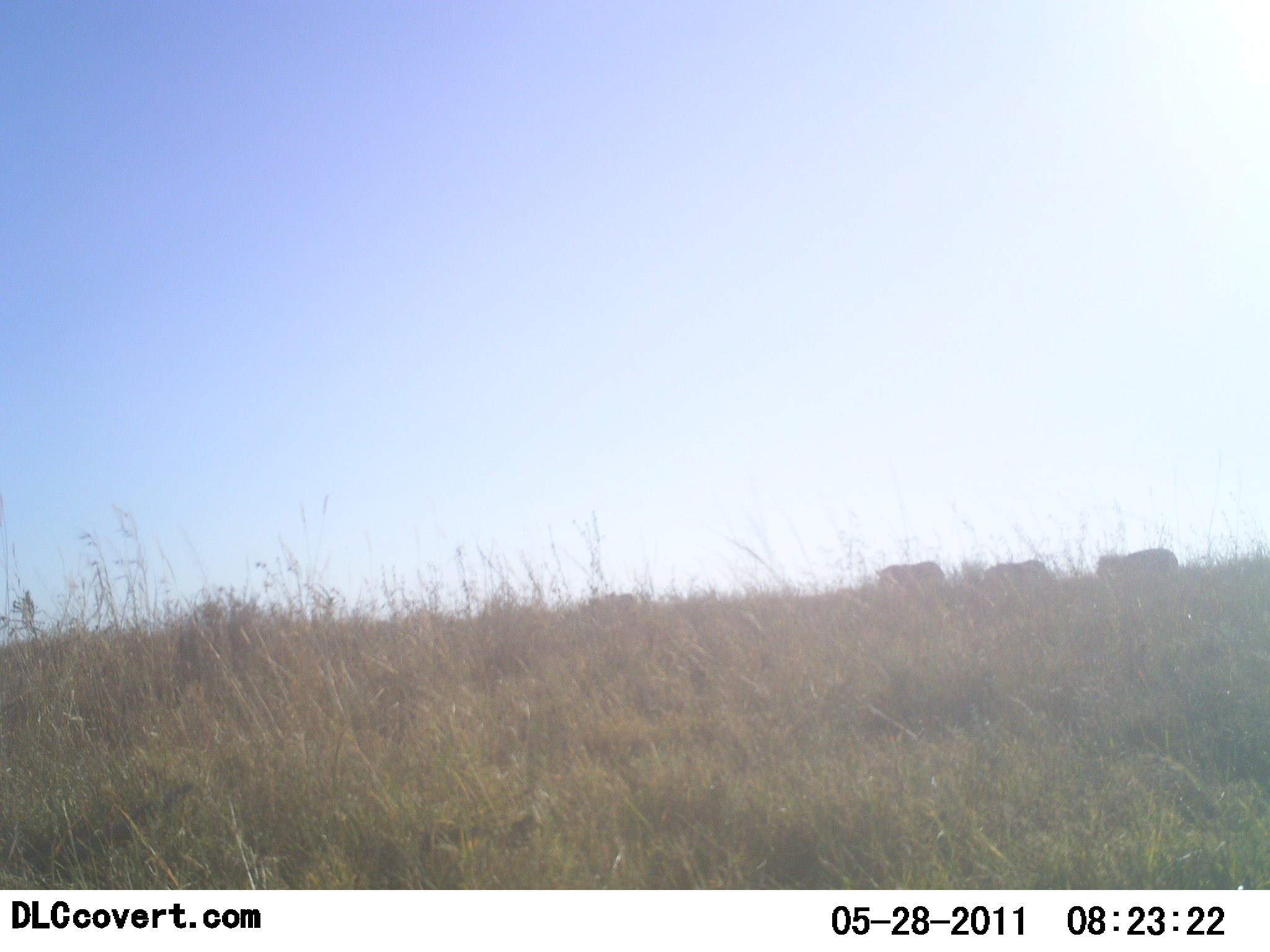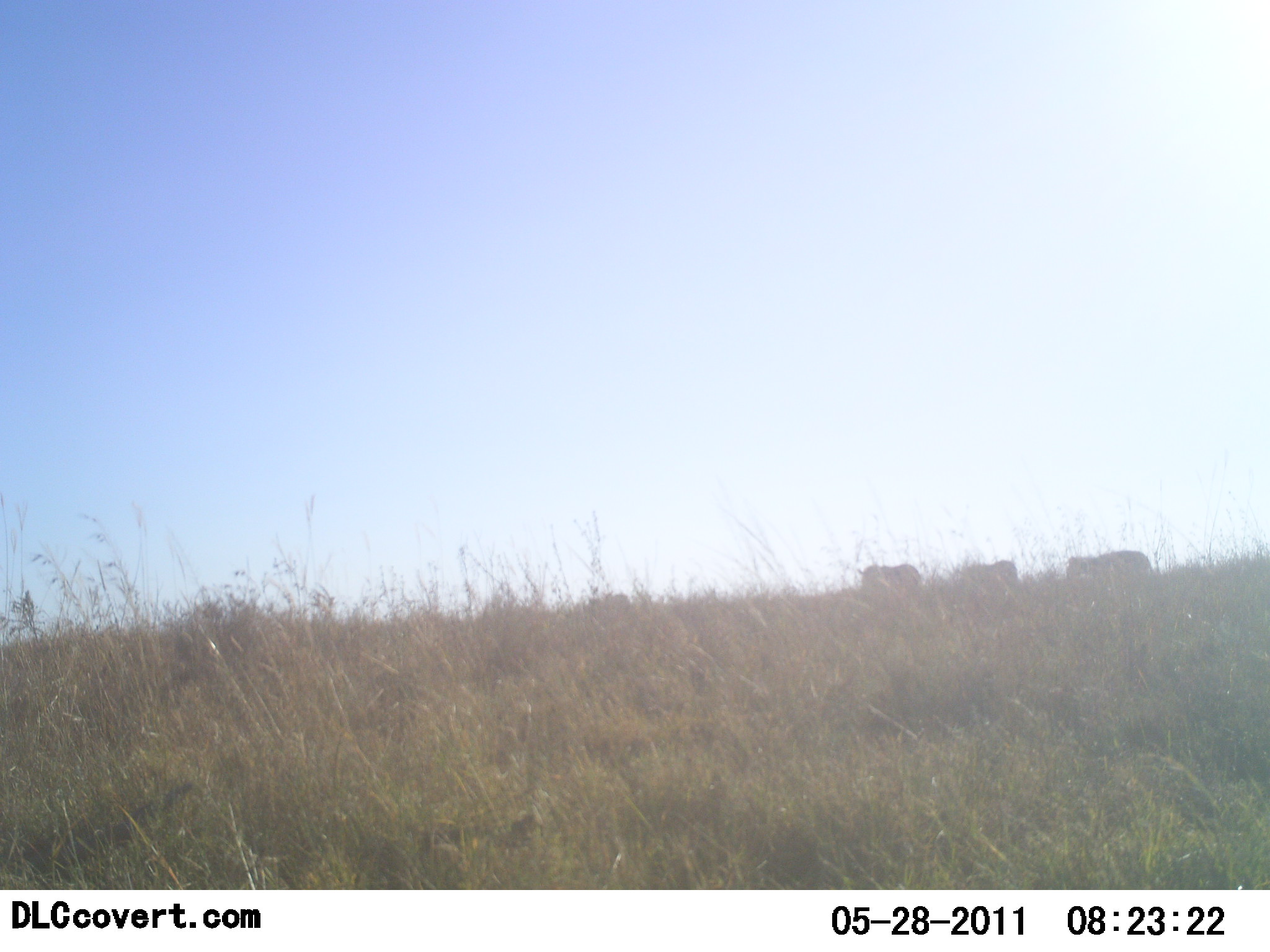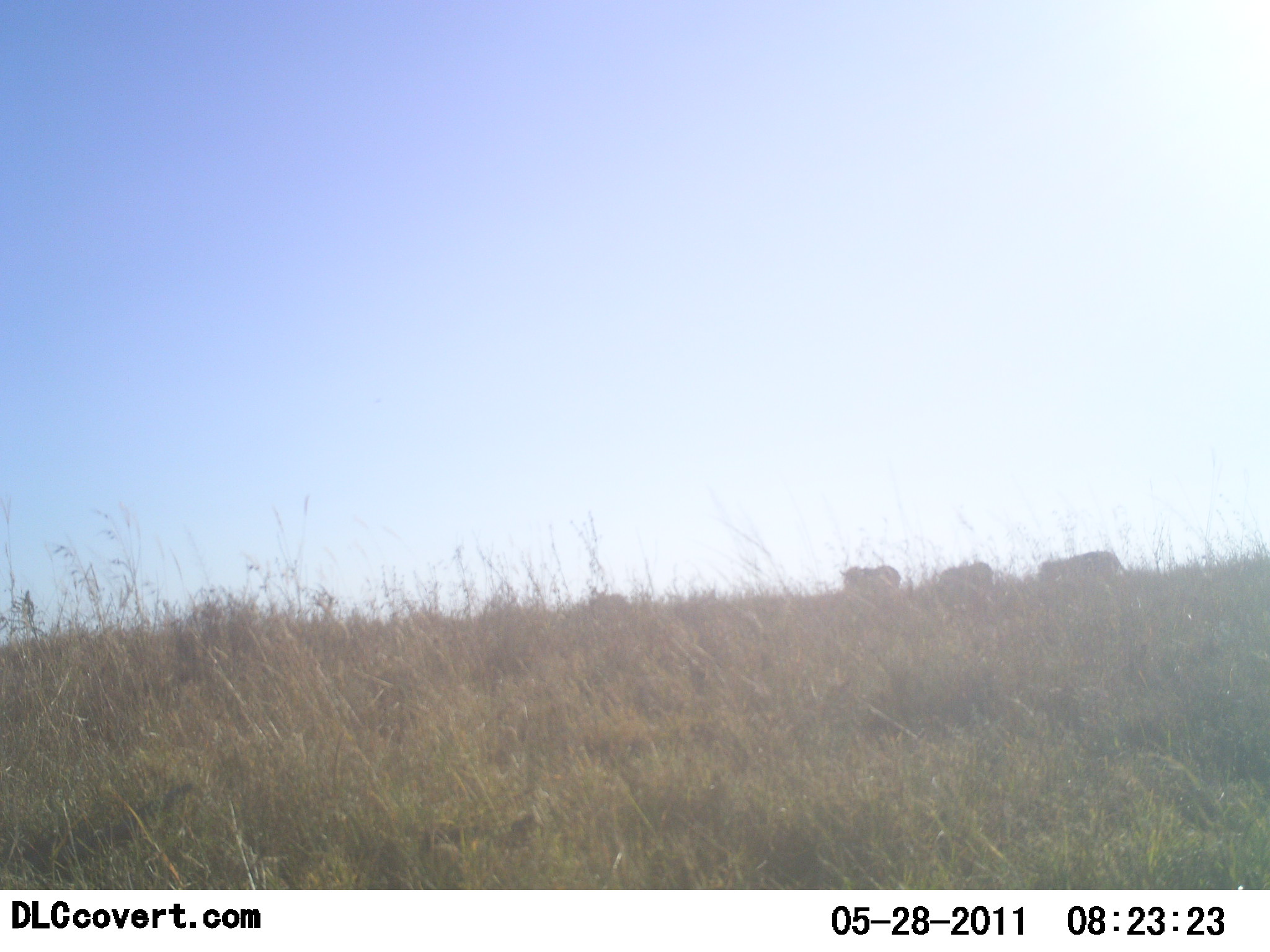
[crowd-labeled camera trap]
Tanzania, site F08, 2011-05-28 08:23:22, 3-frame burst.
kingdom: Animalia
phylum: Chordata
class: Mammalia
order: Artiodactyla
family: Bovidae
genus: Connochaetes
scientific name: Connochaetes taurinus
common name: blue wildebeest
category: wildebeest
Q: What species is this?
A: Wildebeest (blue wildebeest) (Connochaetes taurinus).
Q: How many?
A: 4.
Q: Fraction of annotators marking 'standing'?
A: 11%.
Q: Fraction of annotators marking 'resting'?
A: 0%.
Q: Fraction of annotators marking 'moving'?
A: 100%.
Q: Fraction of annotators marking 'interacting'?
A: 0%.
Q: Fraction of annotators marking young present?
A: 0%.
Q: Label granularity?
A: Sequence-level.